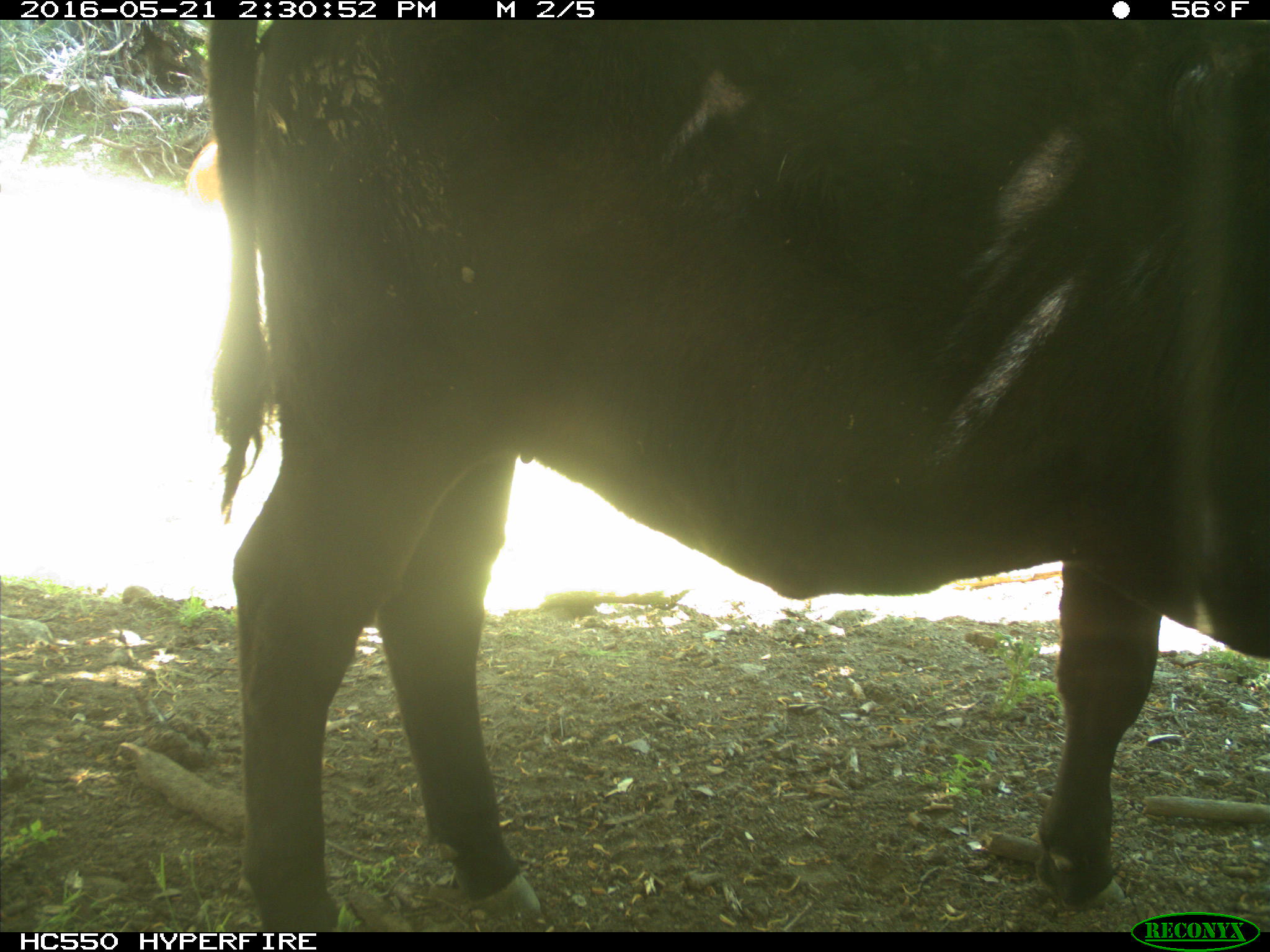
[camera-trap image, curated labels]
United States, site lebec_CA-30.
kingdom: Animalia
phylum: Chordata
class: Mammalia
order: Artiodactyla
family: Bovidae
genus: Bos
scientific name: Bos taurus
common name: domestic cow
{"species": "Bos taurus (domestic cow)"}